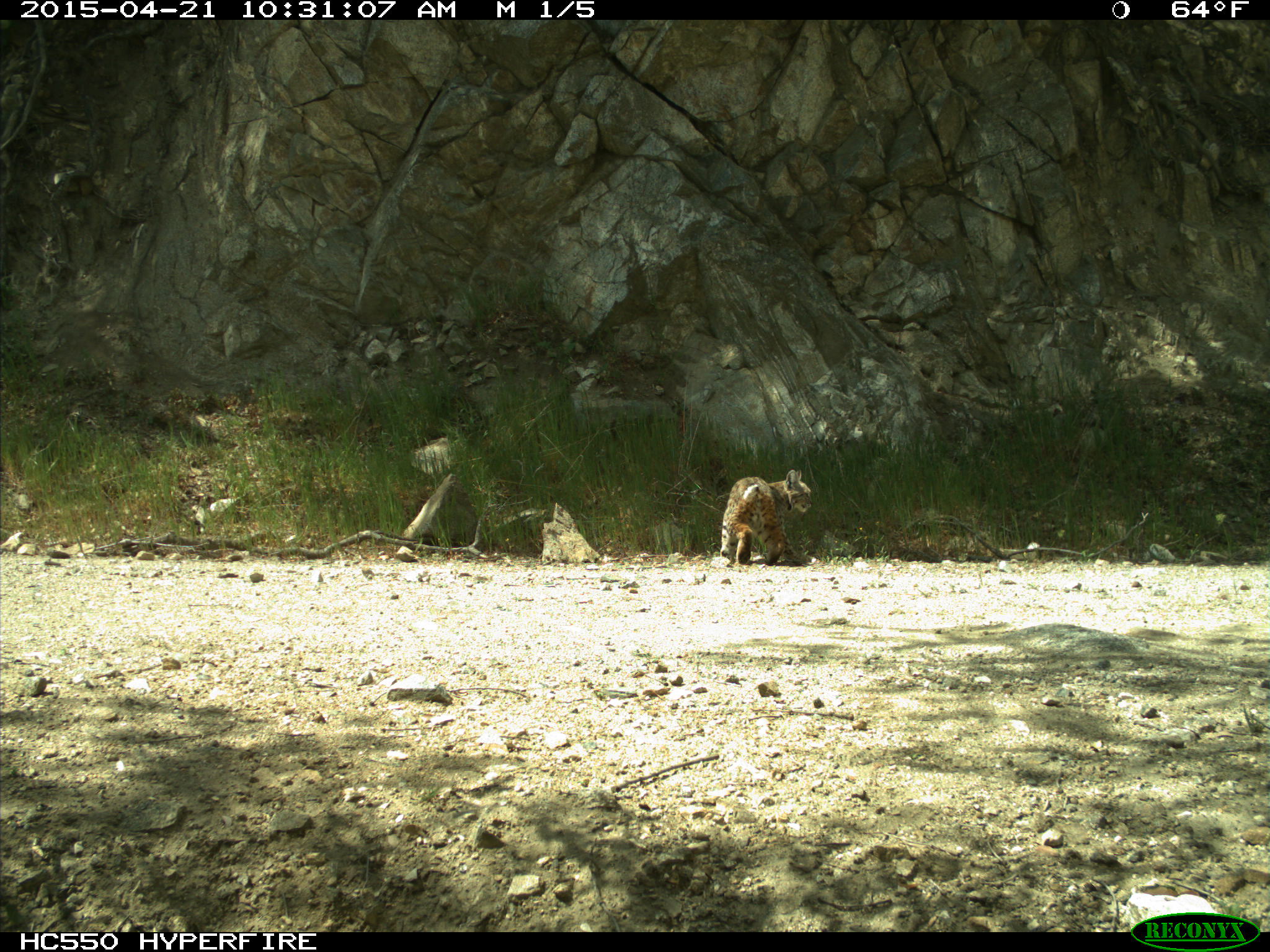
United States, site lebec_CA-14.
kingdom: Animalia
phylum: Chordata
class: Mammalia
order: Carnivora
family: Felidae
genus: Lynx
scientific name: Lynx rufus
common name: bobcat